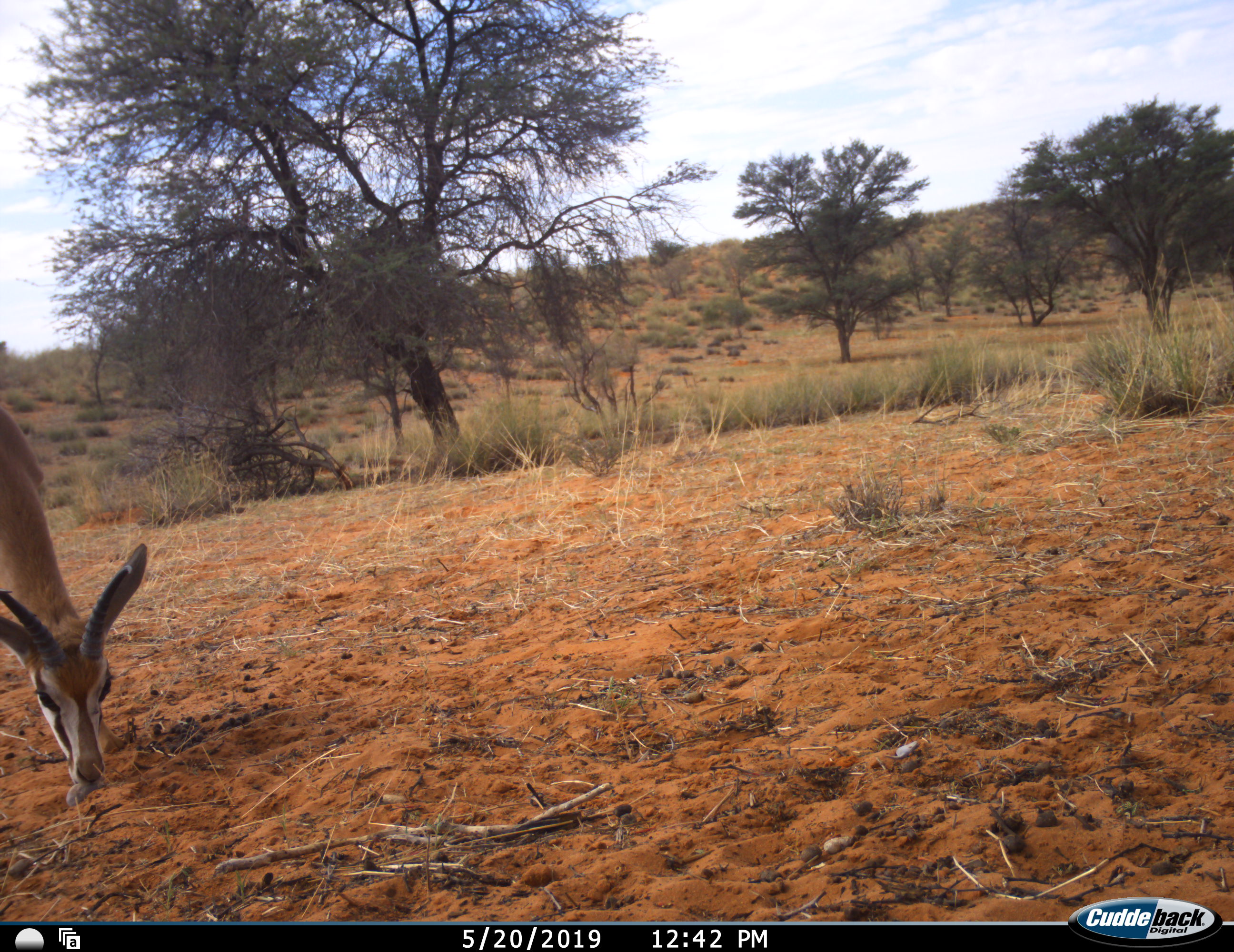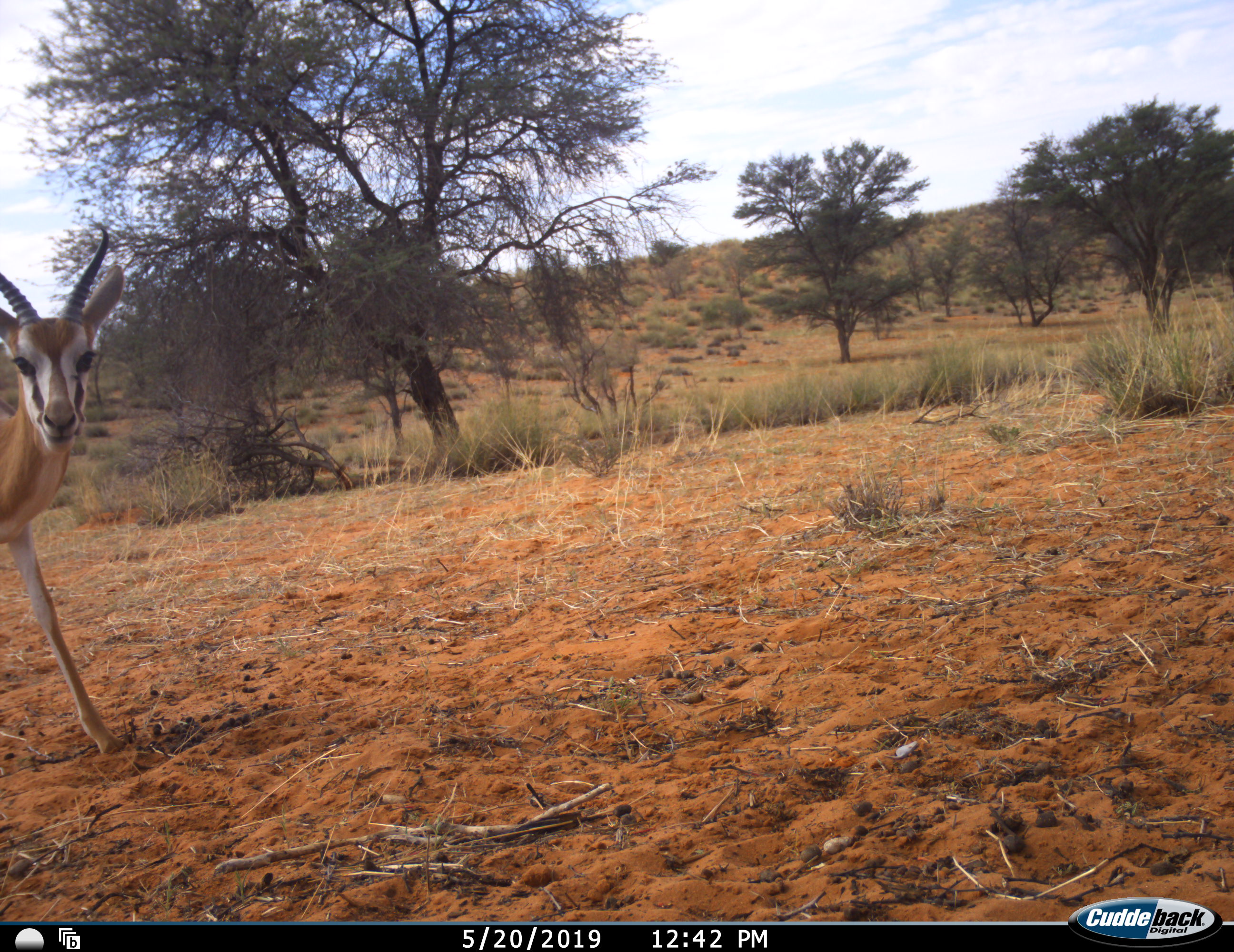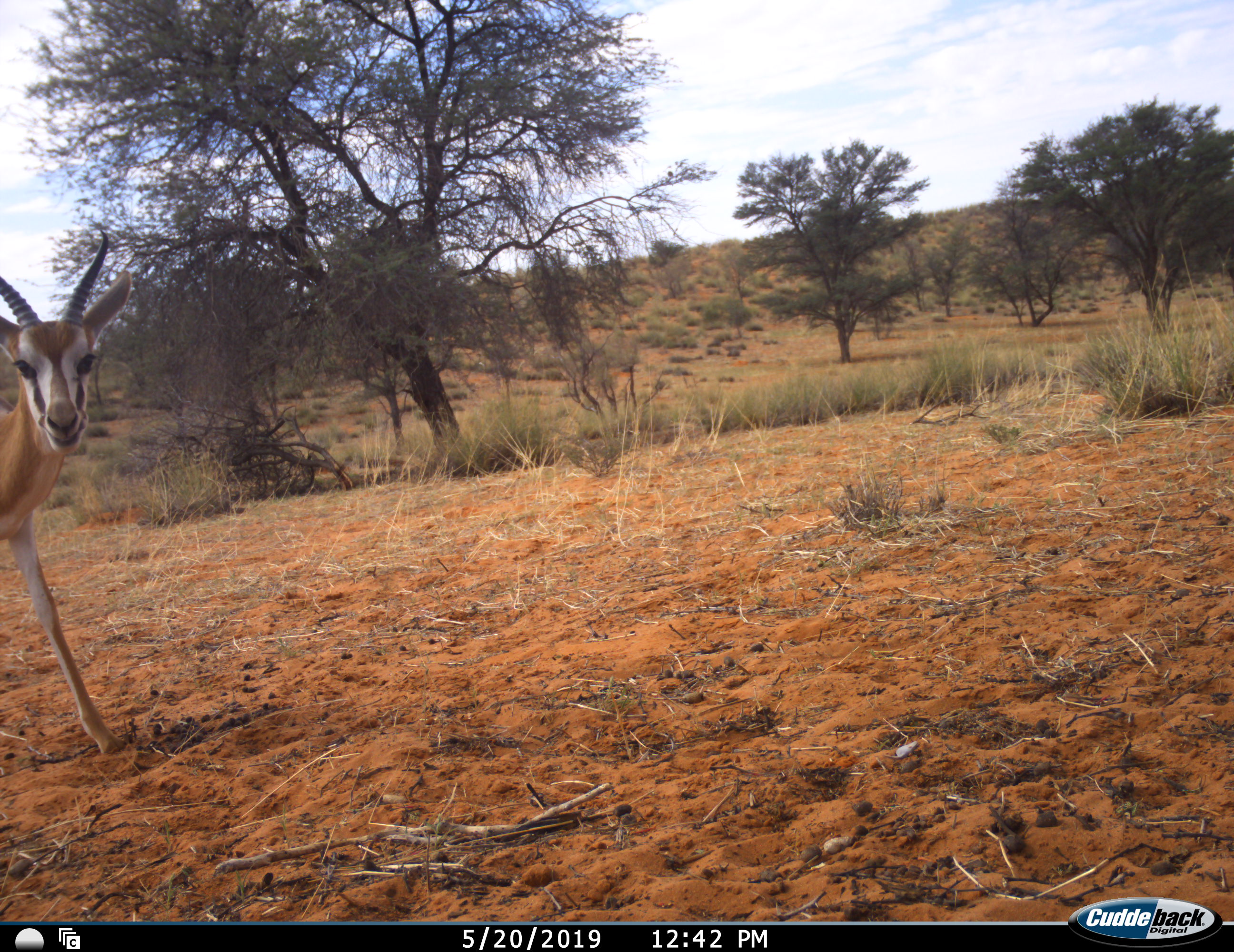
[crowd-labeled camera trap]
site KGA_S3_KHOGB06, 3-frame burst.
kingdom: Animalia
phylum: Chordata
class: Mammalia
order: Artiodactyla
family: Bovidae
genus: Antidorcas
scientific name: Antidorcas marsupialis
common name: springbok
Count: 1.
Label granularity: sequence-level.